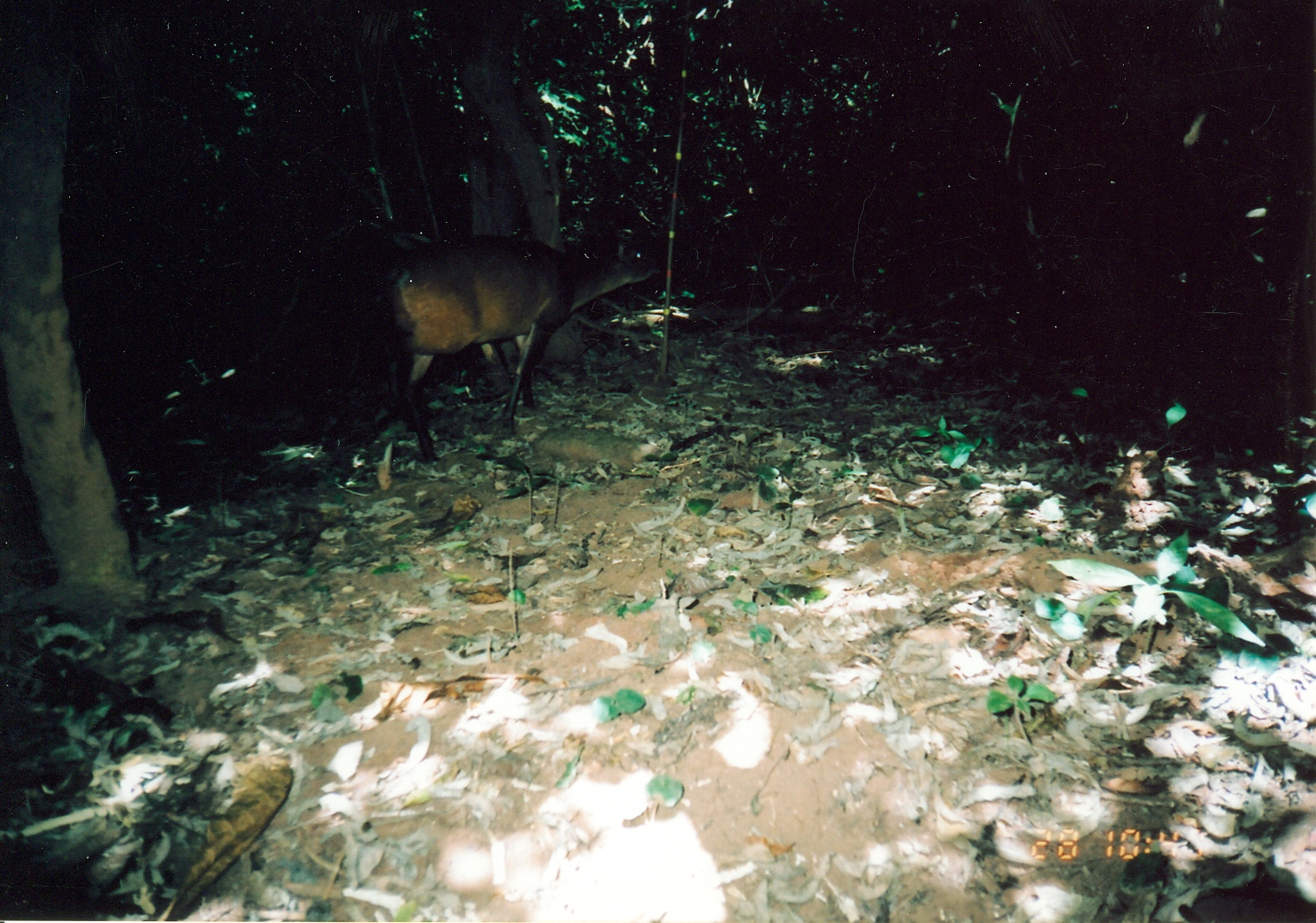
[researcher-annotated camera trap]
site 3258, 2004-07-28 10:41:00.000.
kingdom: Animalia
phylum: Chordata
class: Mammalia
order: Artiodactyla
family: Bovidae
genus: Cephalophus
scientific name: Cephalophus harveyi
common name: harvey's duiker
Cephalophus harveyi (harvey's duiker), count 1.